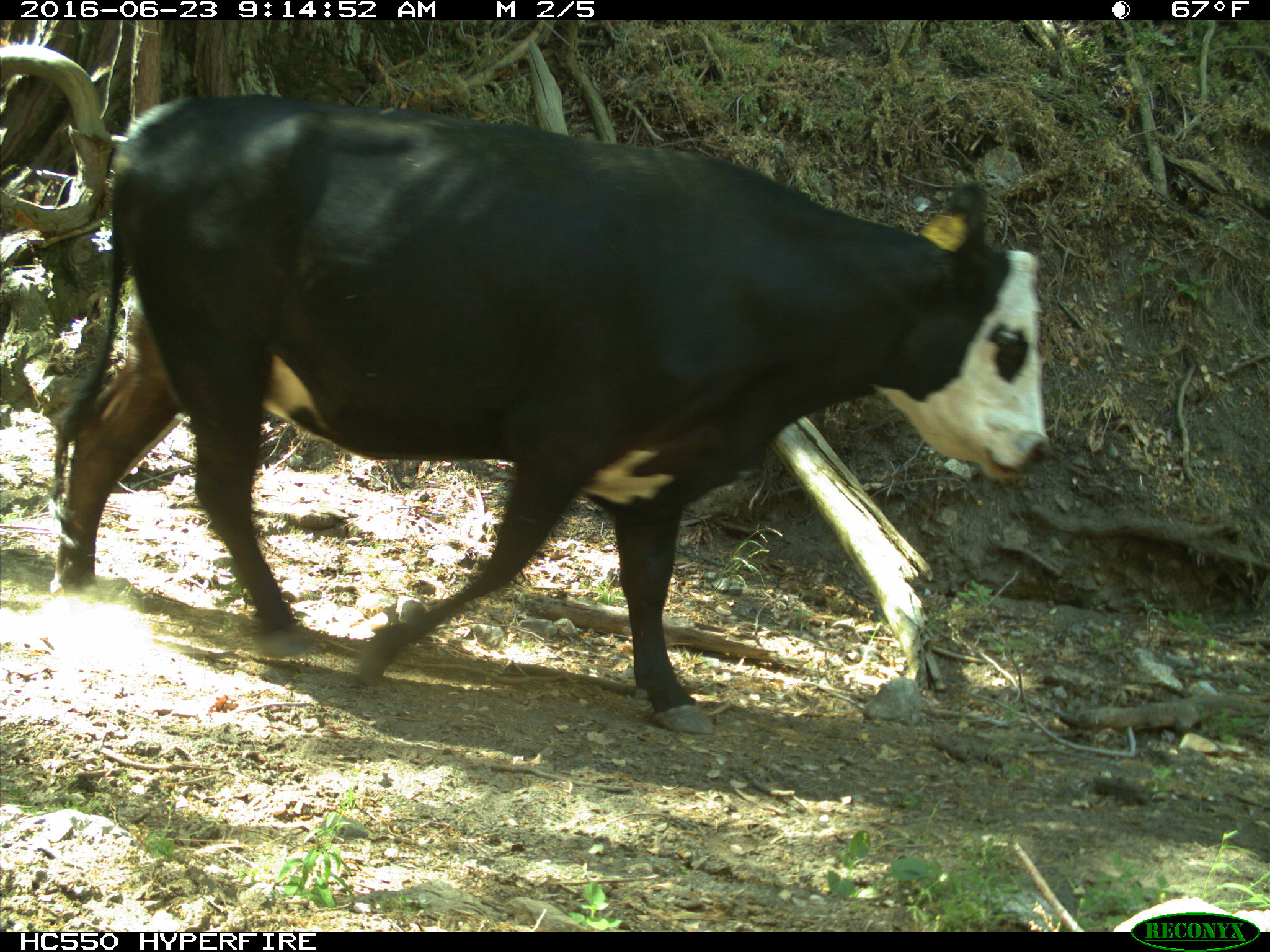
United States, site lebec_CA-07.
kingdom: Animalia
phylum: Chordata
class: Mammalia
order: Artiodactyla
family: Bovidae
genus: Bos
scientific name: Bos taurus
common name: domestic cow